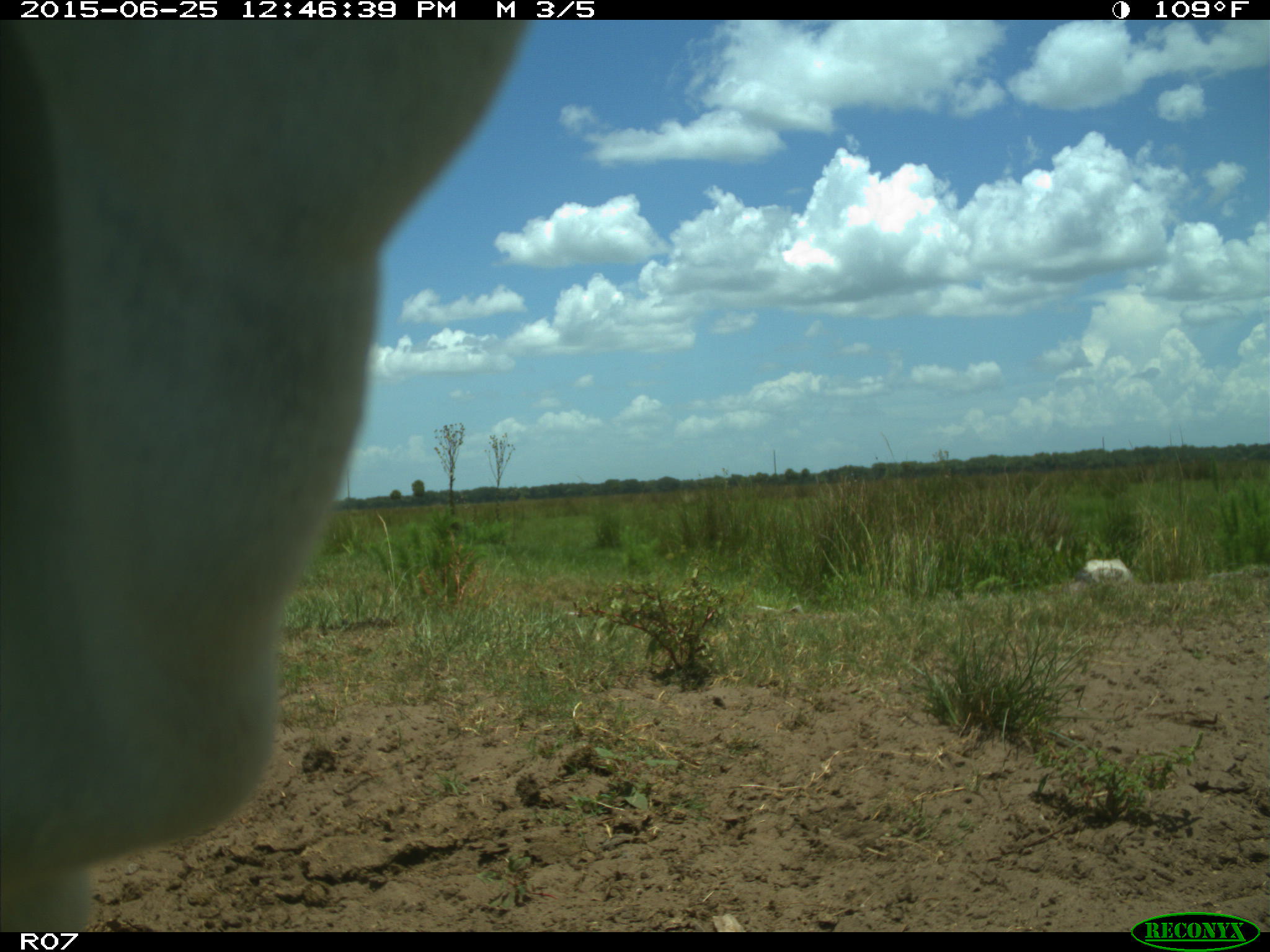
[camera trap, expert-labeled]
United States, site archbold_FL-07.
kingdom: Animalia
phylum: Chordata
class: Mammalia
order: Artiodactyla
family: Bovidae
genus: Bos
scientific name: Bos taurus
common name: domestic cow